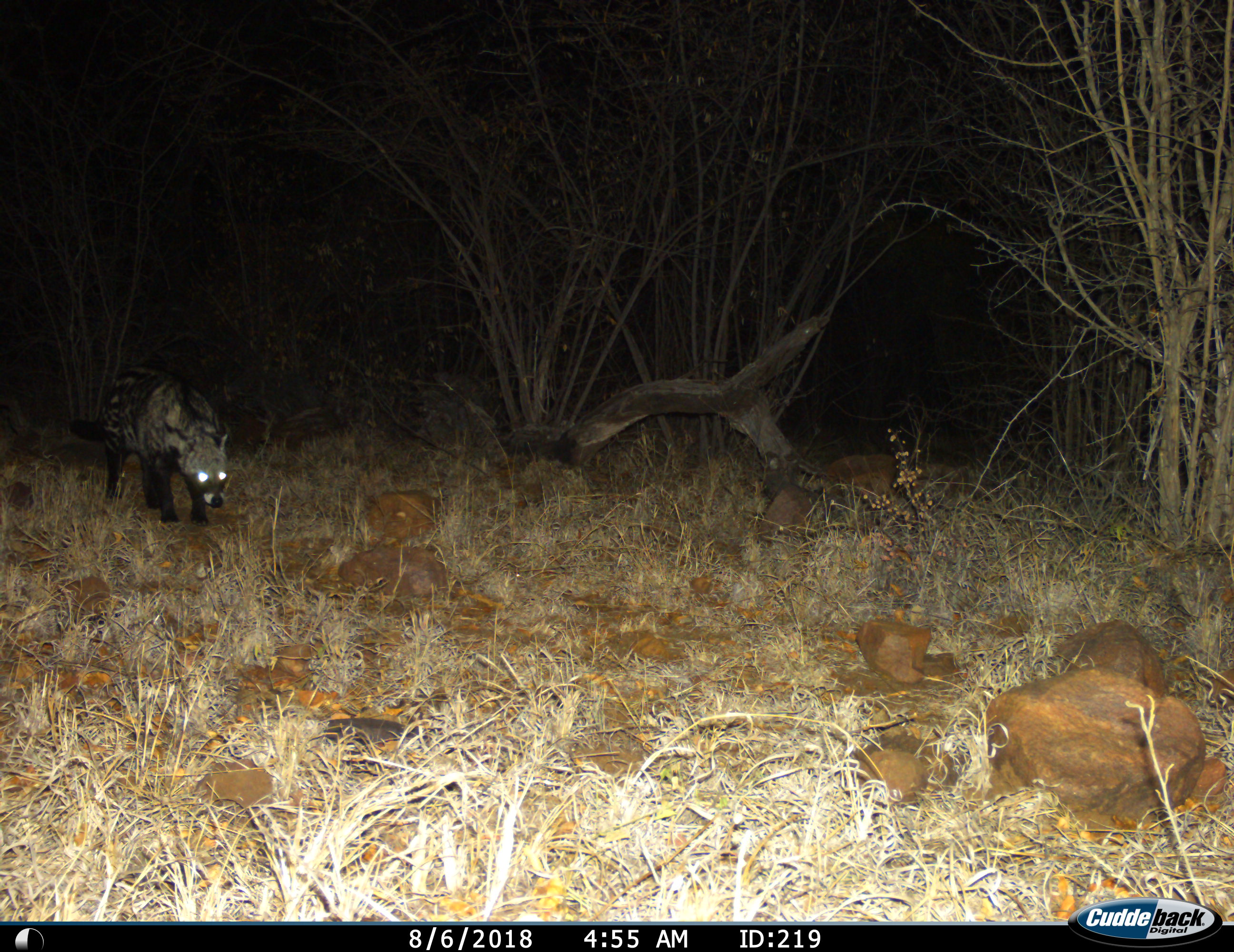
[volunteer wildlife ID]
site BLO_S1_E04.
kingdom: Animalia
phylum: Chordata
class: Mammalia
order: Carnivora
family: Viverridae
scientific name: Viverridae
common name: civet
Civet (Viverridae), count 1. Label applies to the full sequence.